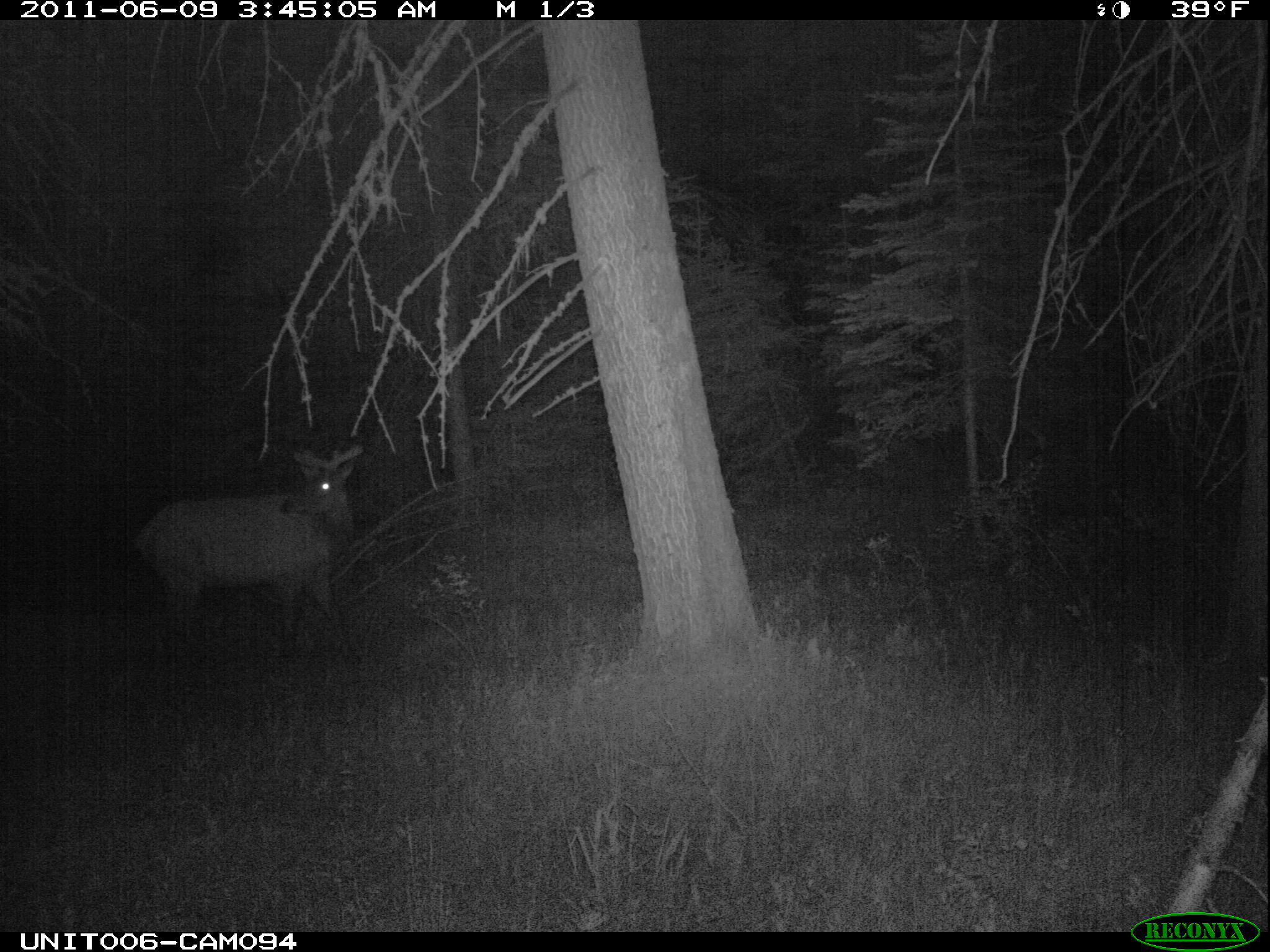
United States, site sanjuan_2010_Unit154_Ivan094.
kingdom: Animalia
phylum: Chordata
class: Mammalia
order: Artiodactyla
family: Cervidae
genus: Cervus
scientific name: Cervus elaphus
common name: red deer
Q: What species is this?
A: Cervus elaphus (red deer).